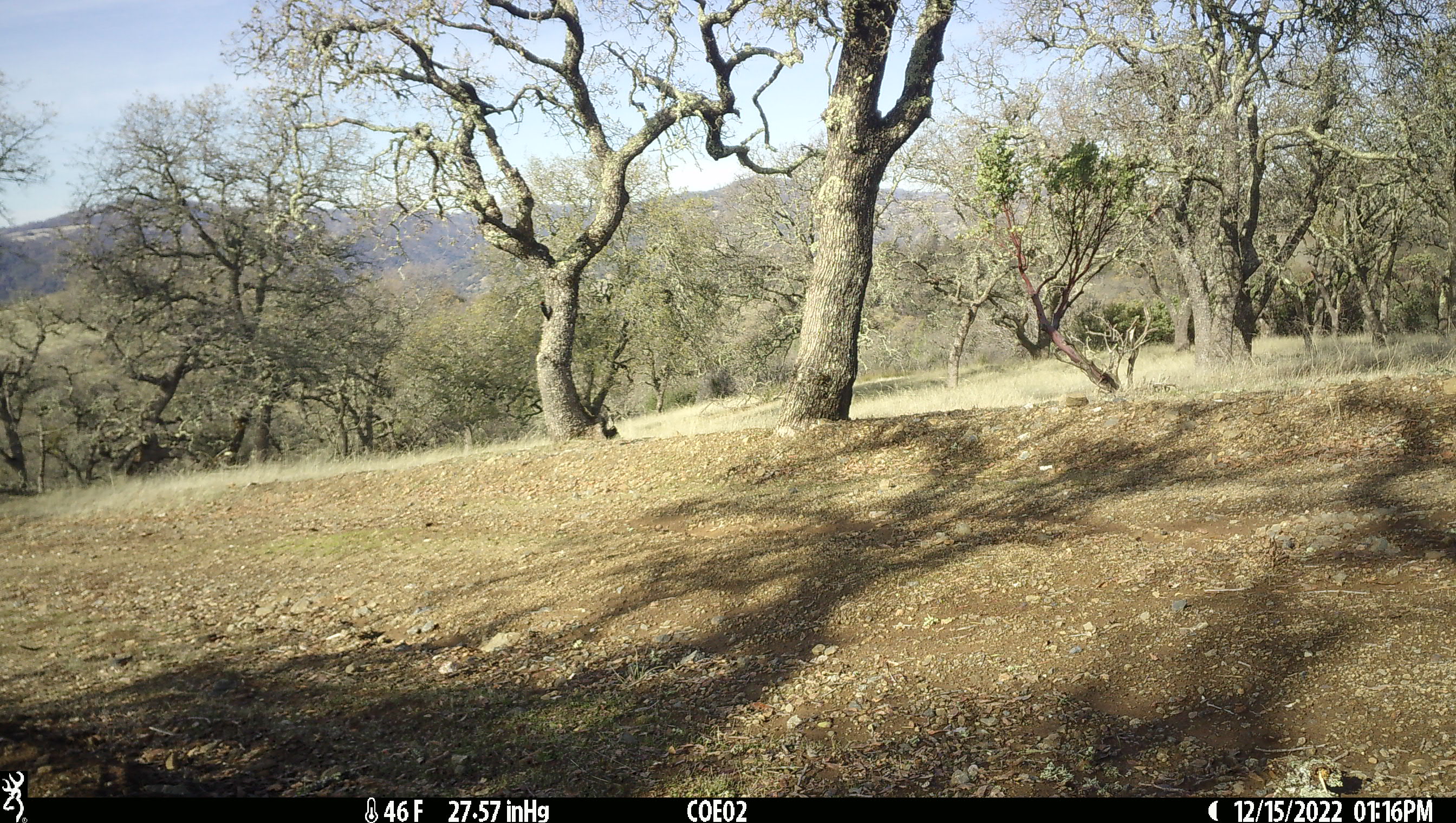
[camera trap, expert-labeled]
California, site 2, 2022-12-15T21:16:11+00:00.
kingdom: Animalia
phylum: Chordata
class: Aves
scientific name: Aves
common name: bird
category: unknown bird